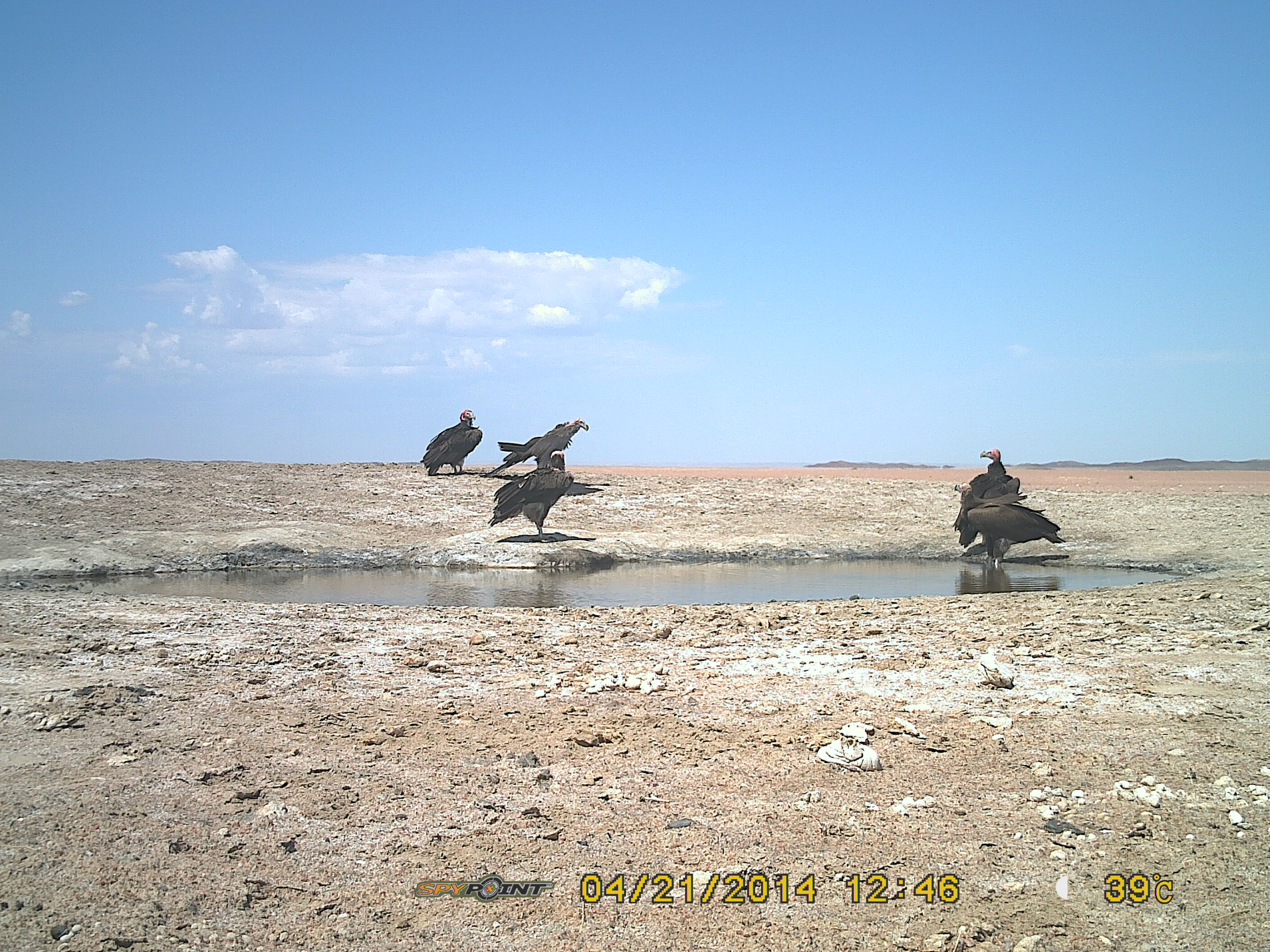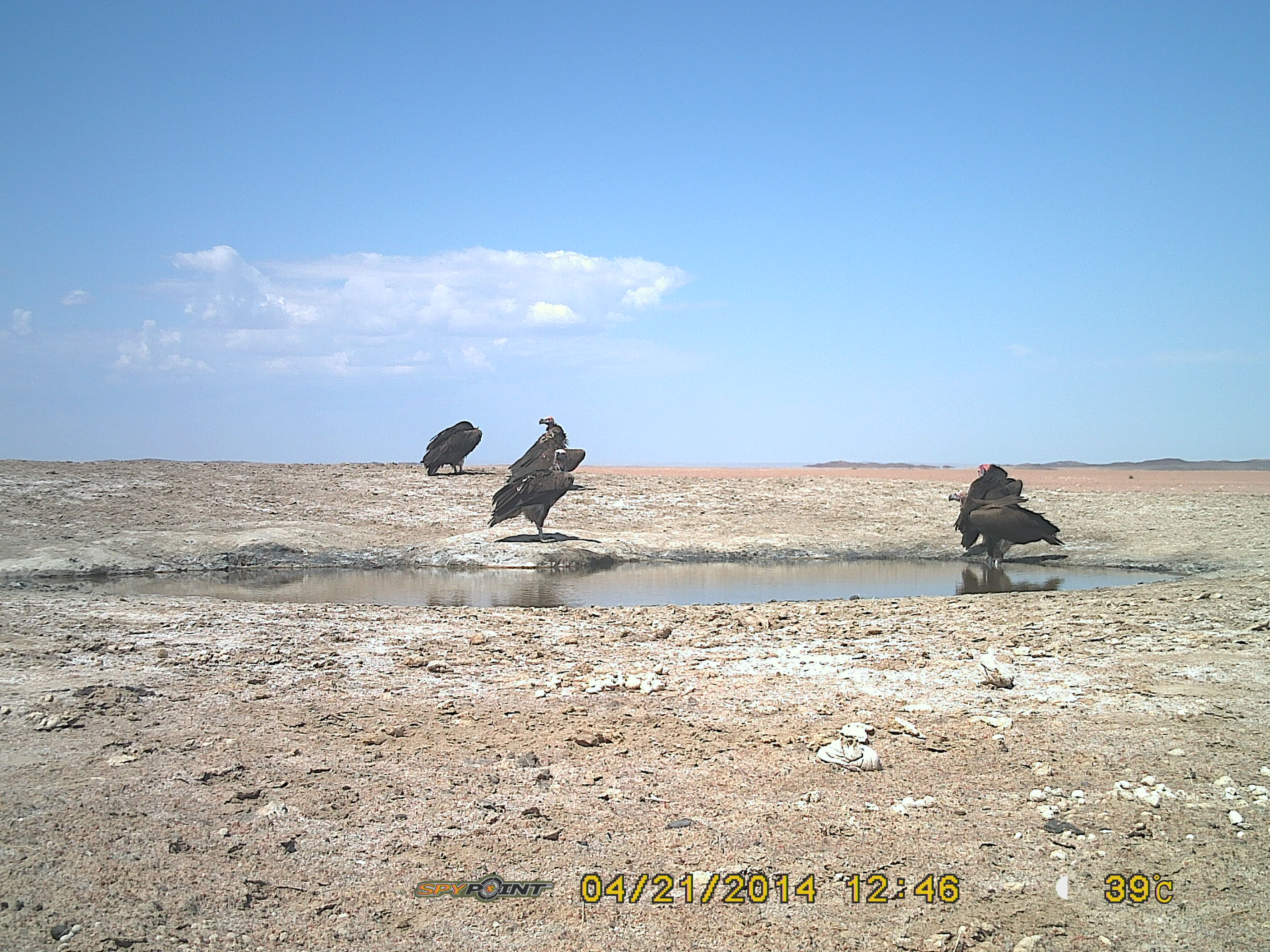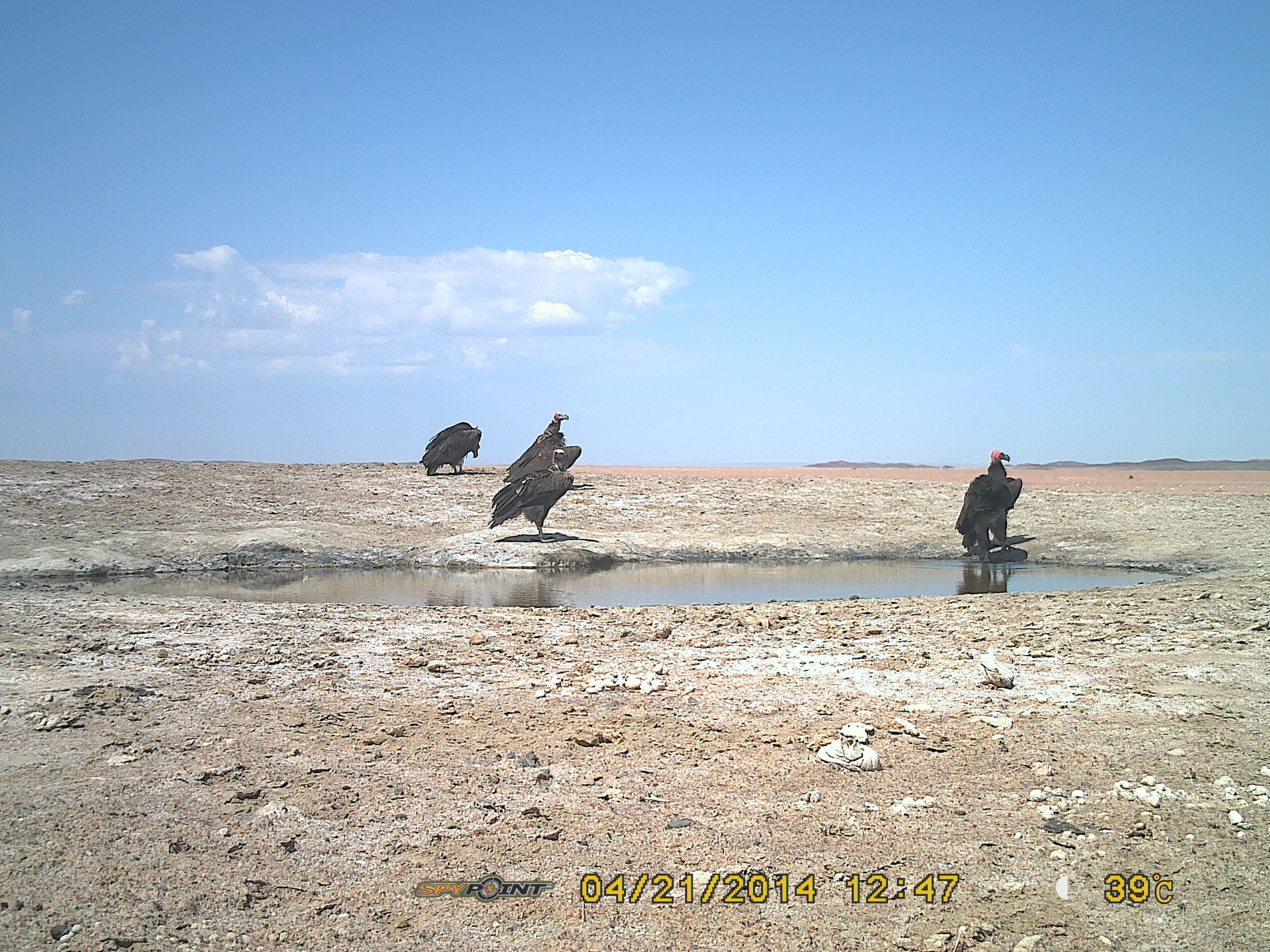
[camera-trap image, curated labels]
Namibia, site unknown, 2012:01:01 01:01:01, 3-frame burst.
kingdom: Animalia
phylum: Chordata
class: Aves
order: Accipitriformes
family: Accipitridae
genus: Torgos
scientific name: Torgos tracheliotos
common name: lappet-faced vulture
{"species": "Torgos tracheliotos (lappet-faced vulture)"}